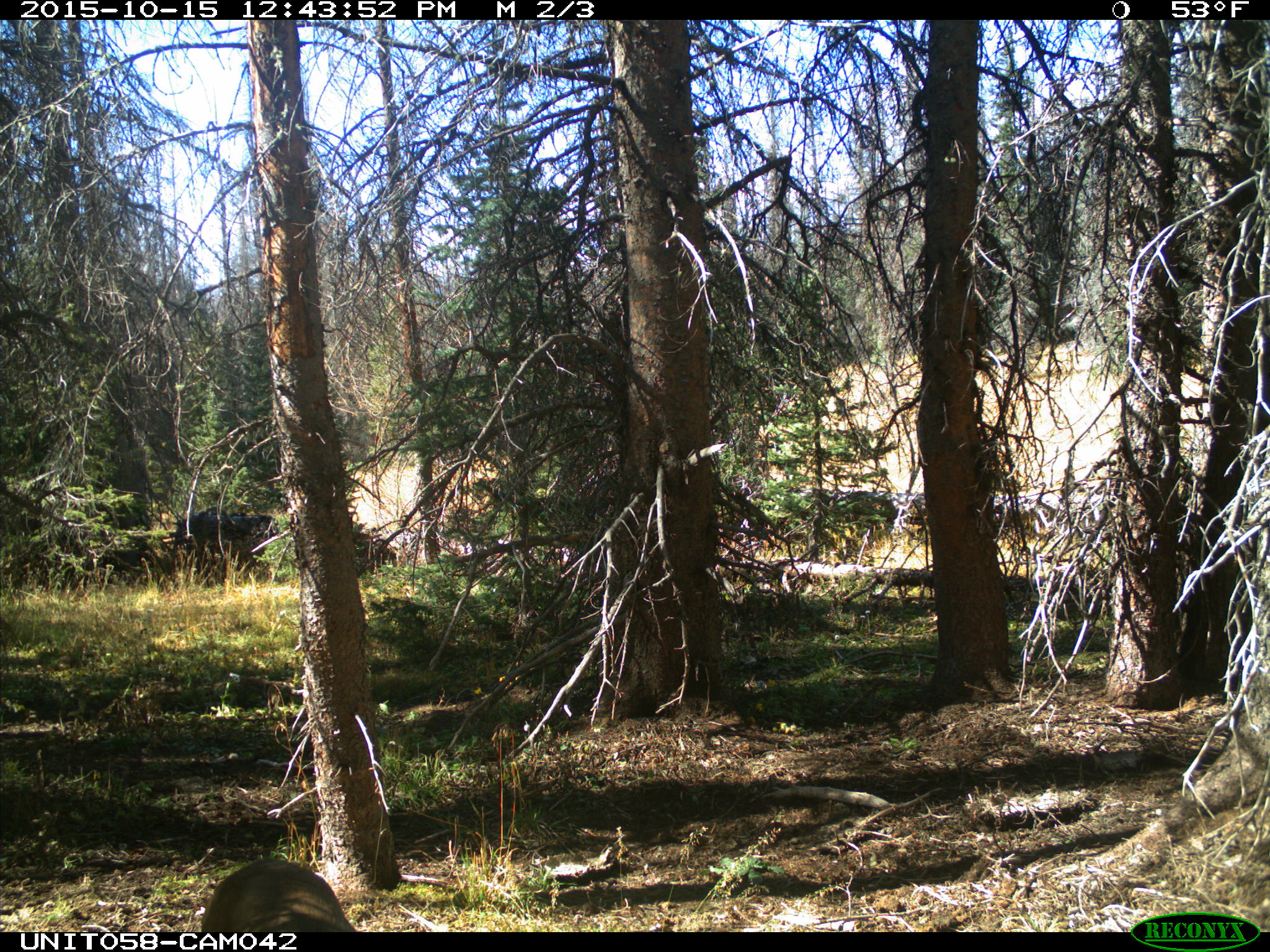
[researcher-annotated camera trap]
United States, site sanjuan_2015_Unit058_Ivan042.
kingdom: Animalia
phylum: Chordata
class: Mammalia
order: Artiodactyla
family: Cervidae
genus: Odocoileus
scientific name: Odocoileus hemionus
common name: mule deer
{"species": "Odocoileus hemionus (mule deer)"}